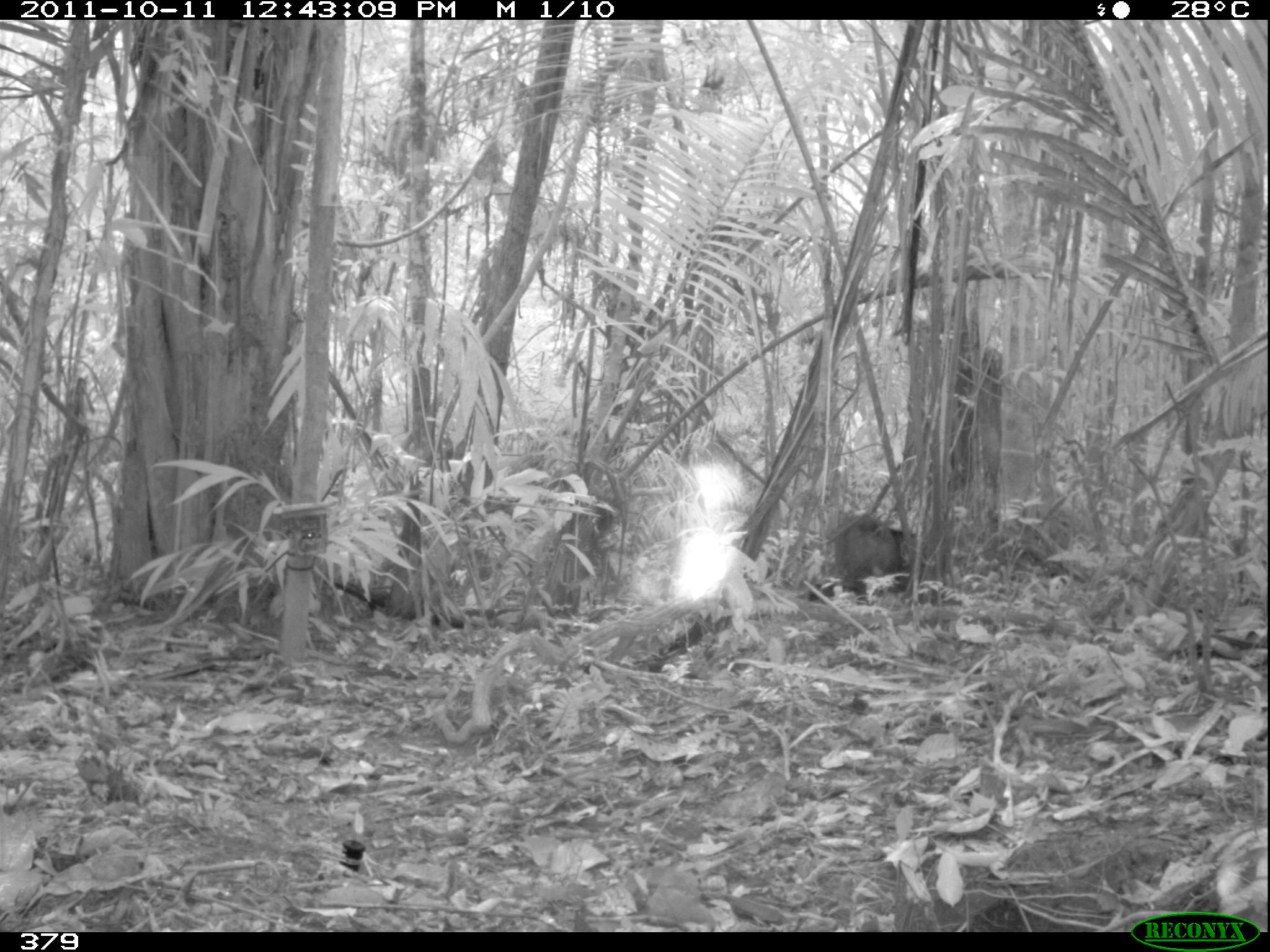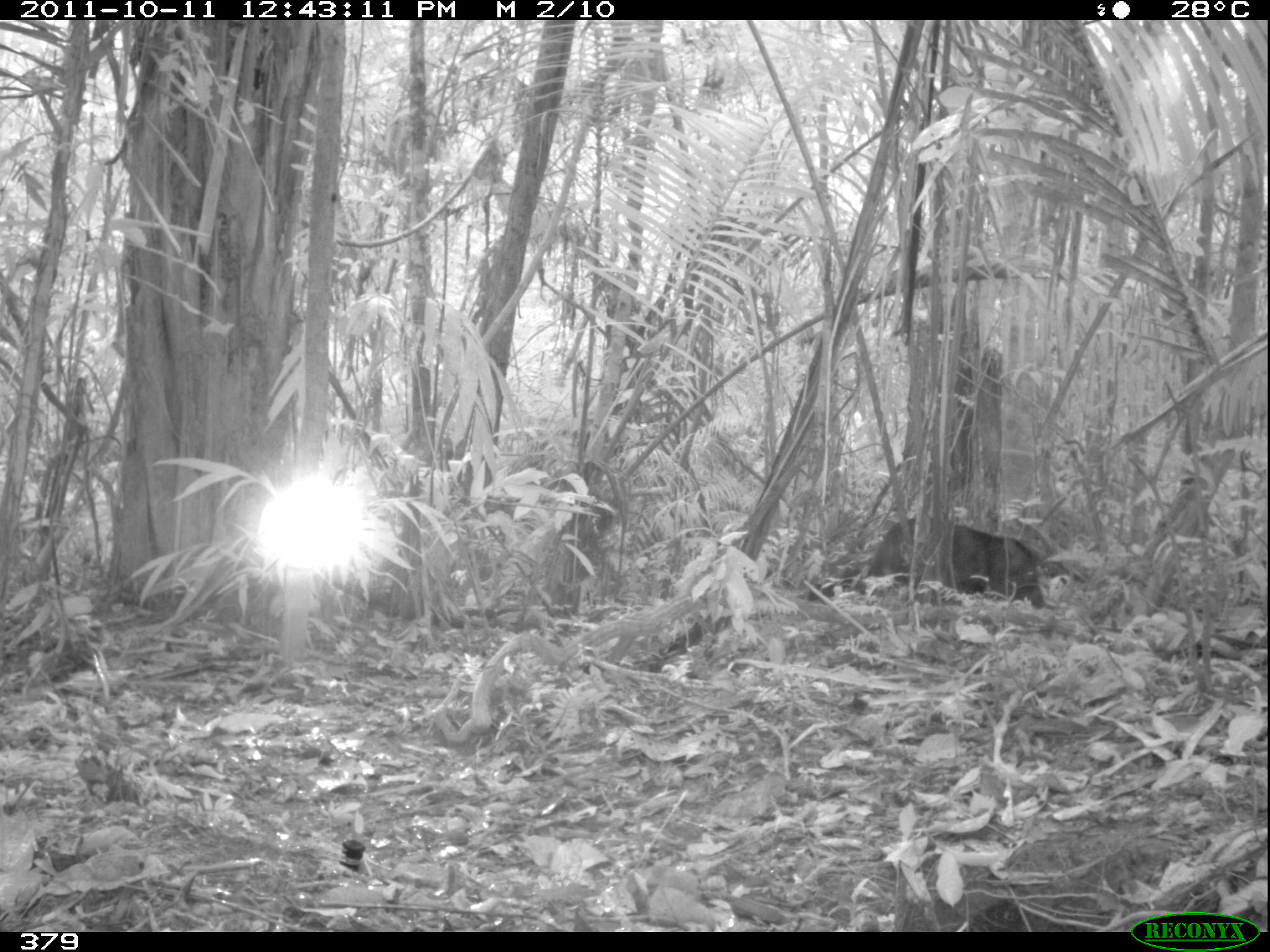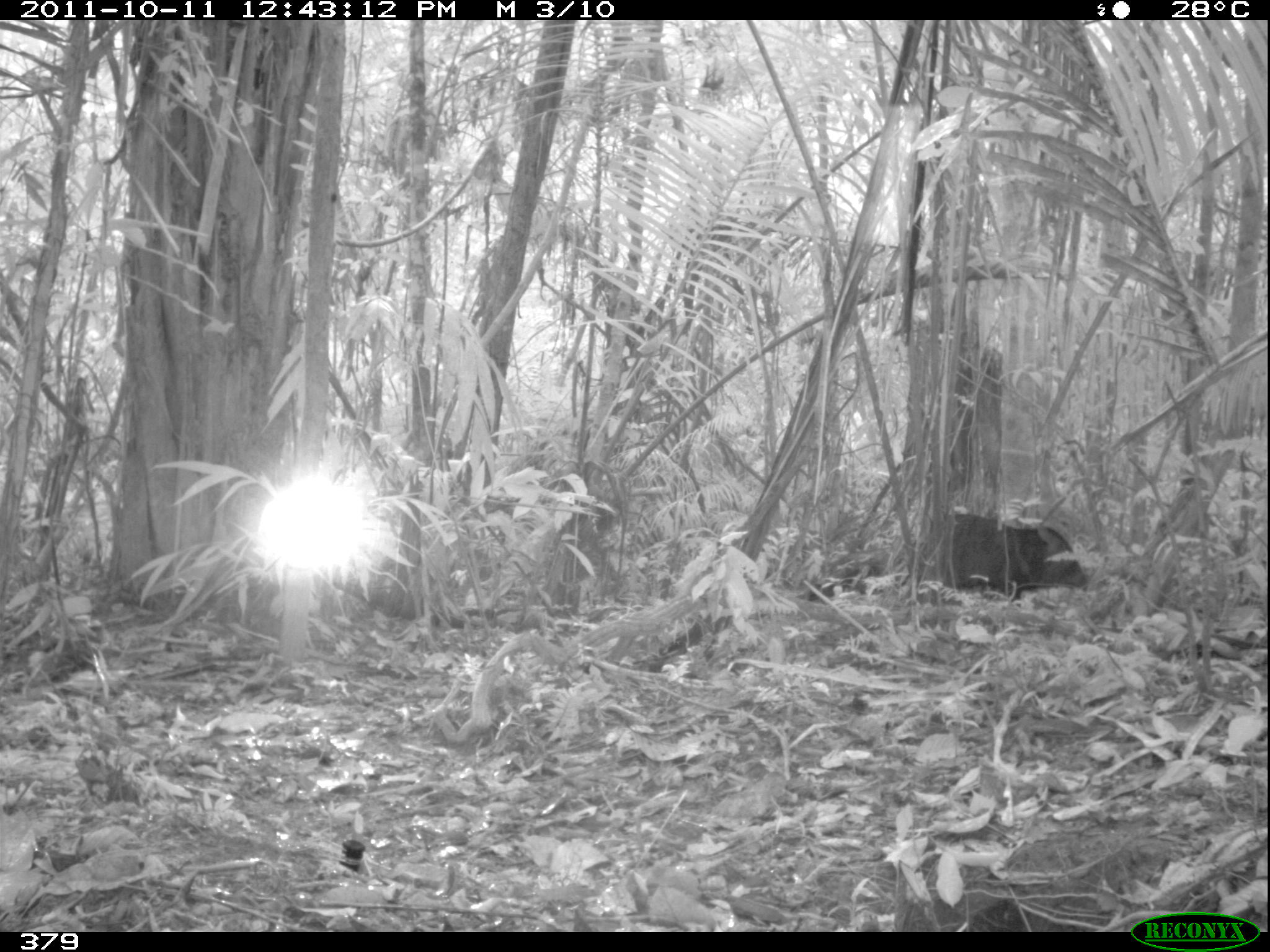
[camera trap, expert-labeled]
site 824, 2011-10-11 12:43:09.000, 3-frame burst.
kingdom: Animalia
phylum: Chordata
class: Mammalia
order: Artiodactyla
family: Tayassuidae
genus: Pecari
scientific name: Pecari tajacu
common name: collared peccary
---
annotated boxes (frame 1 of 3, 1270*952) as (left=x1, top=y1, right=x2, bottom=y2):
pecari tajacu: (left=827, top=513, right=905, bottom=604)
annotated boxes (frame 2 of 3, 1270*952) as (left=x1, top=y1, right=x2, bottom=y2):
pecari tajacu: (left=869, top=516, right=1044, bottom=611)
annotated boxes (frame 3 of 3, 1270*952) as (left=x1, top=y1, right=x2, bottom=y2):
pecari tajacu: (left=911, top=512, right=1086, bottom=610)